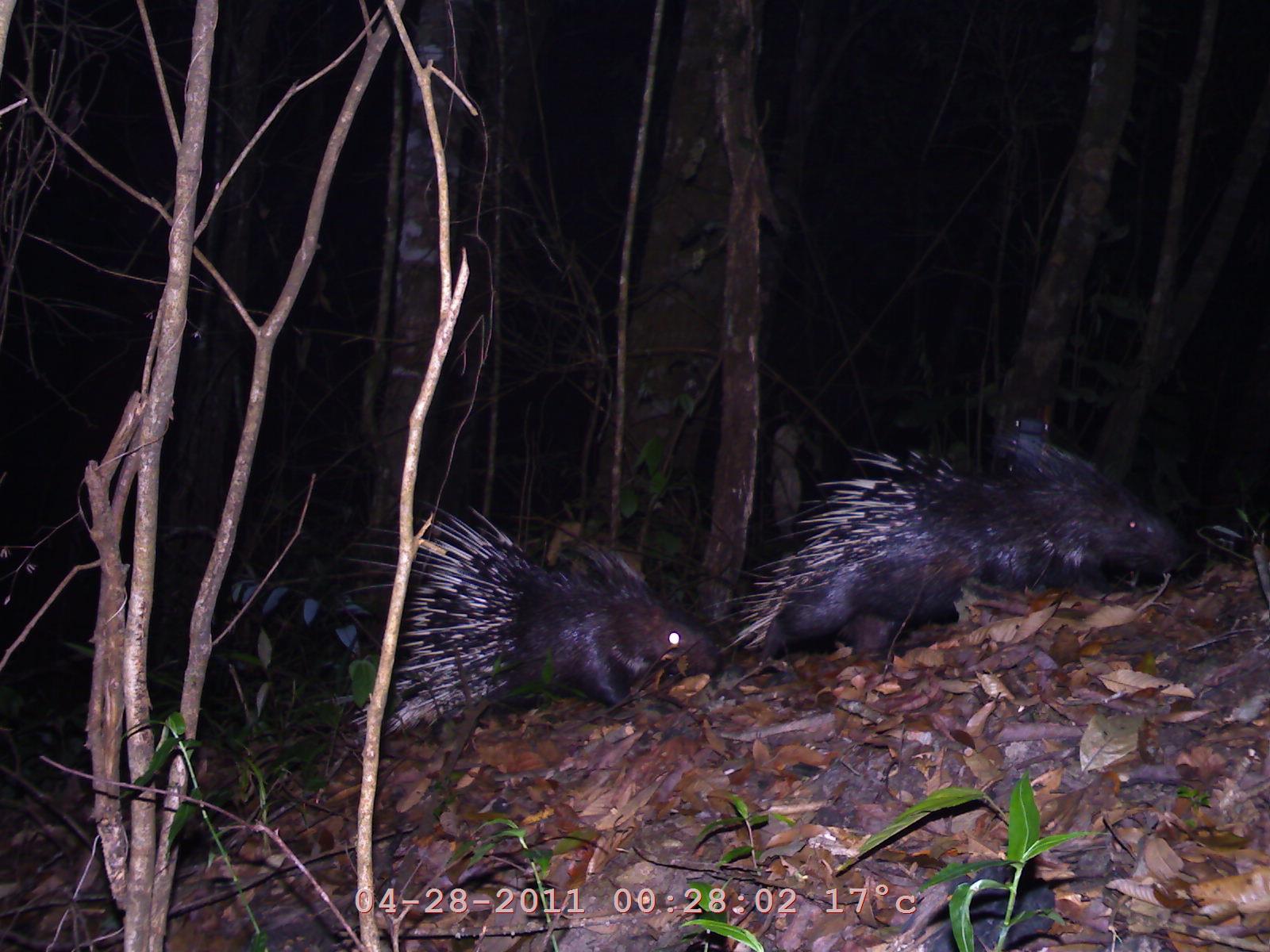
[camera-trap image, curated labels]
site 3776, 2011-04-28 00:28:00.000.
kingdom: Animalia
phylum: Chordata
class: Mammalia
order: Rodentia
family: Hystricidae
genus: Hystrix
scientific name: Hystrix brachyura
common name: east asian porcupine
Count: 2.